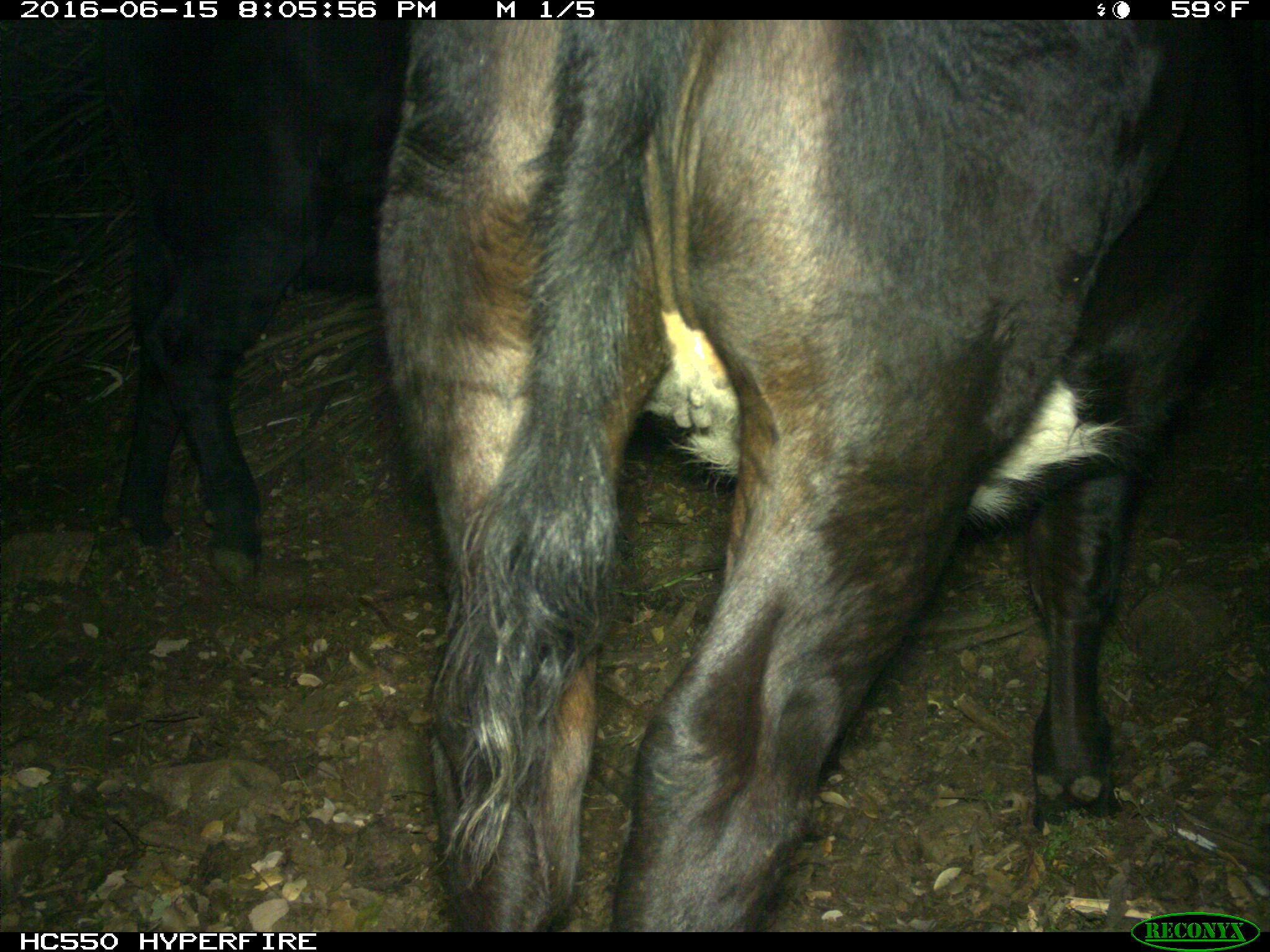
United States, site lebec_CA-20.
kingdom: Animalia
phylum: Chordata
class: Mammalia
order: Artiodactyla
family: Bovidae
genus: Bos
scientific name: Bos taurus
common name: domestic cow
Bos taurus (domestic cow).